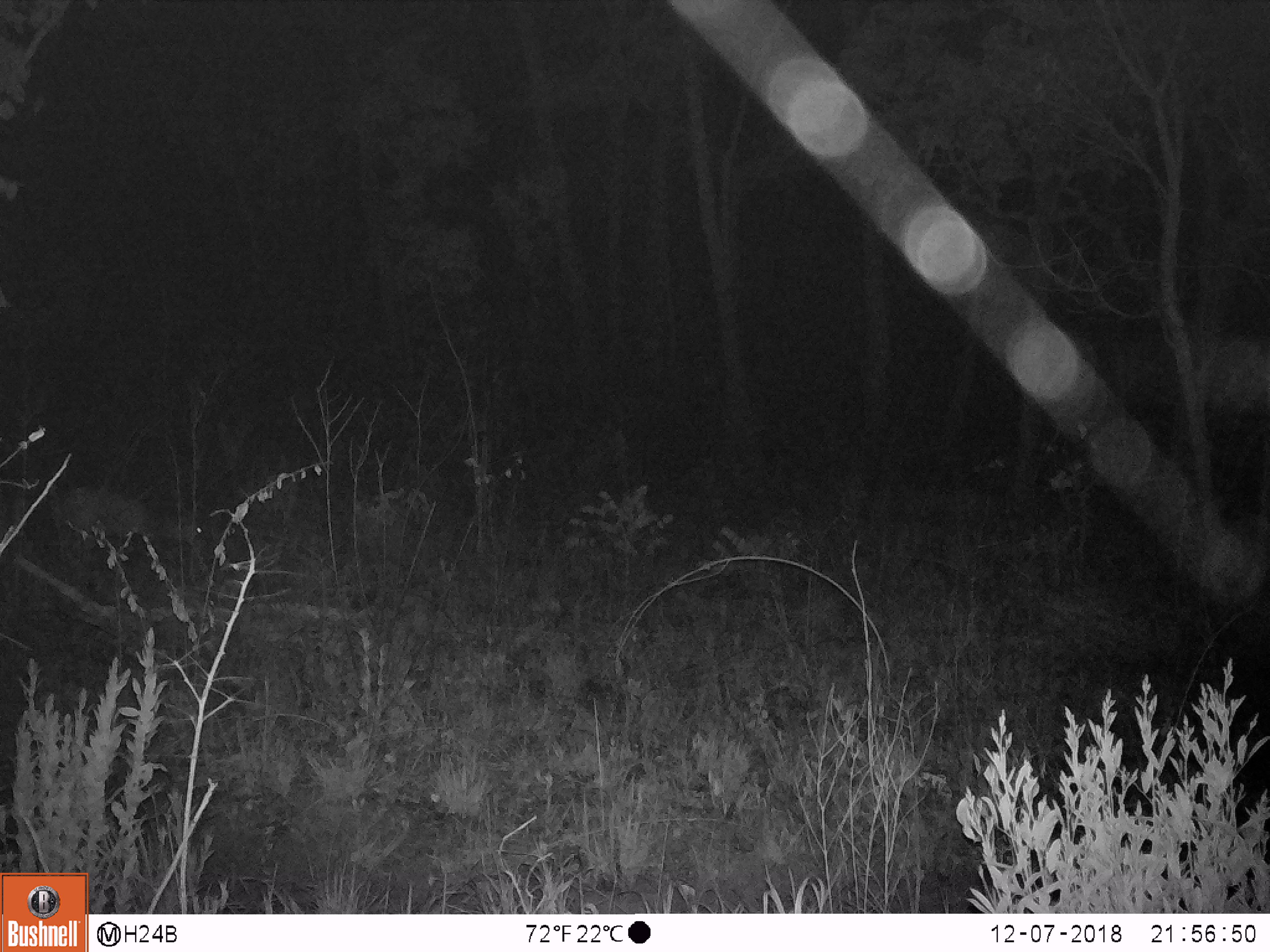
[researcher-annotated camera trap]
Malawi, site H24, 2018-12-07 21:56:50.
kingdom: Animalia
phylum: Chordata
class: Mammalia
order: Artiodactyla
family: Bovidae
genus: Tragelaphus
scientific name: Tragelaphus sylvaticus sylvaticus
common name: cape bushbuck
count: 1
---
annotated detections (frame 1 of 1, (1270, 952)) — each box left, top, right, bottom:
cape bushbuck: 52, 479, 209, 584